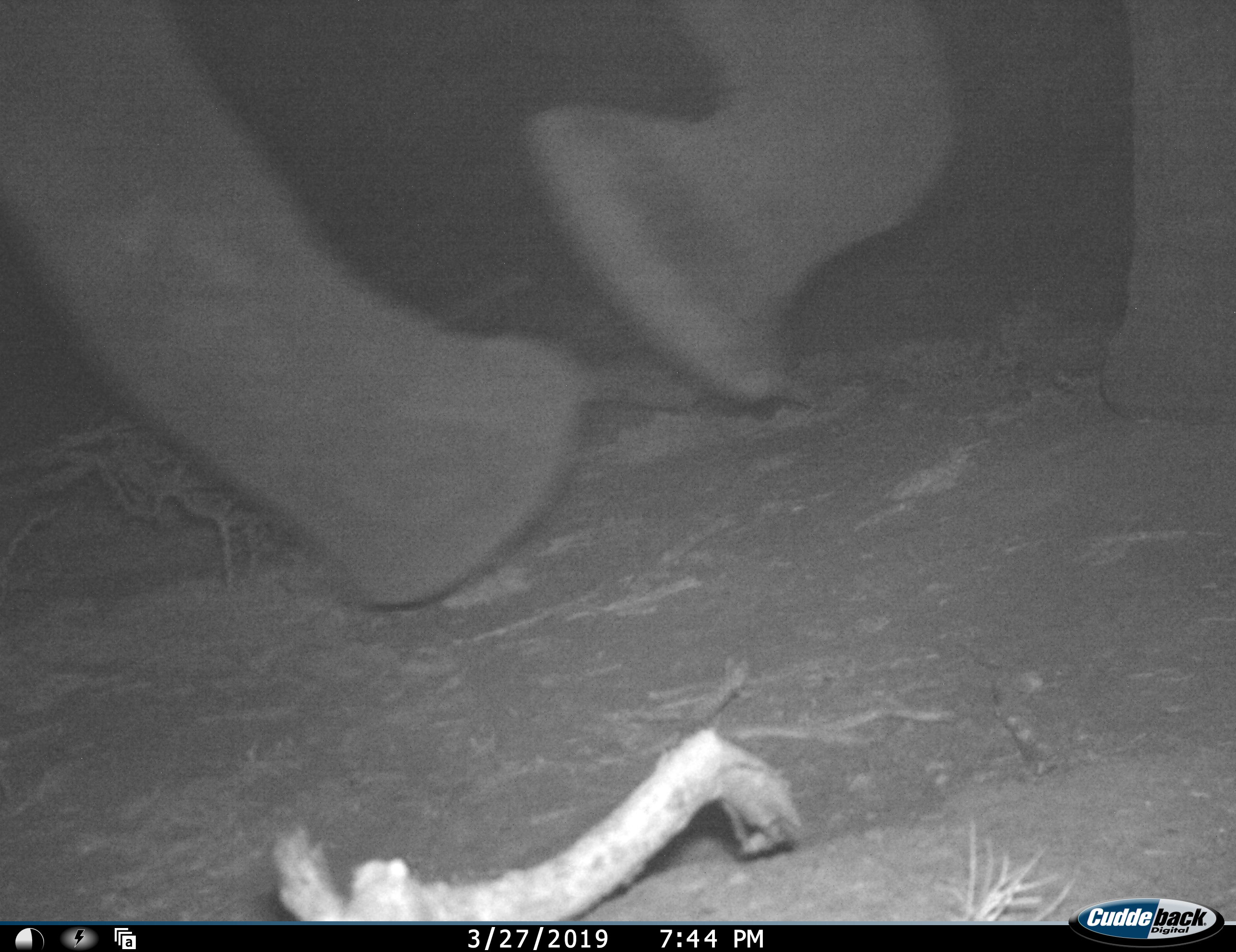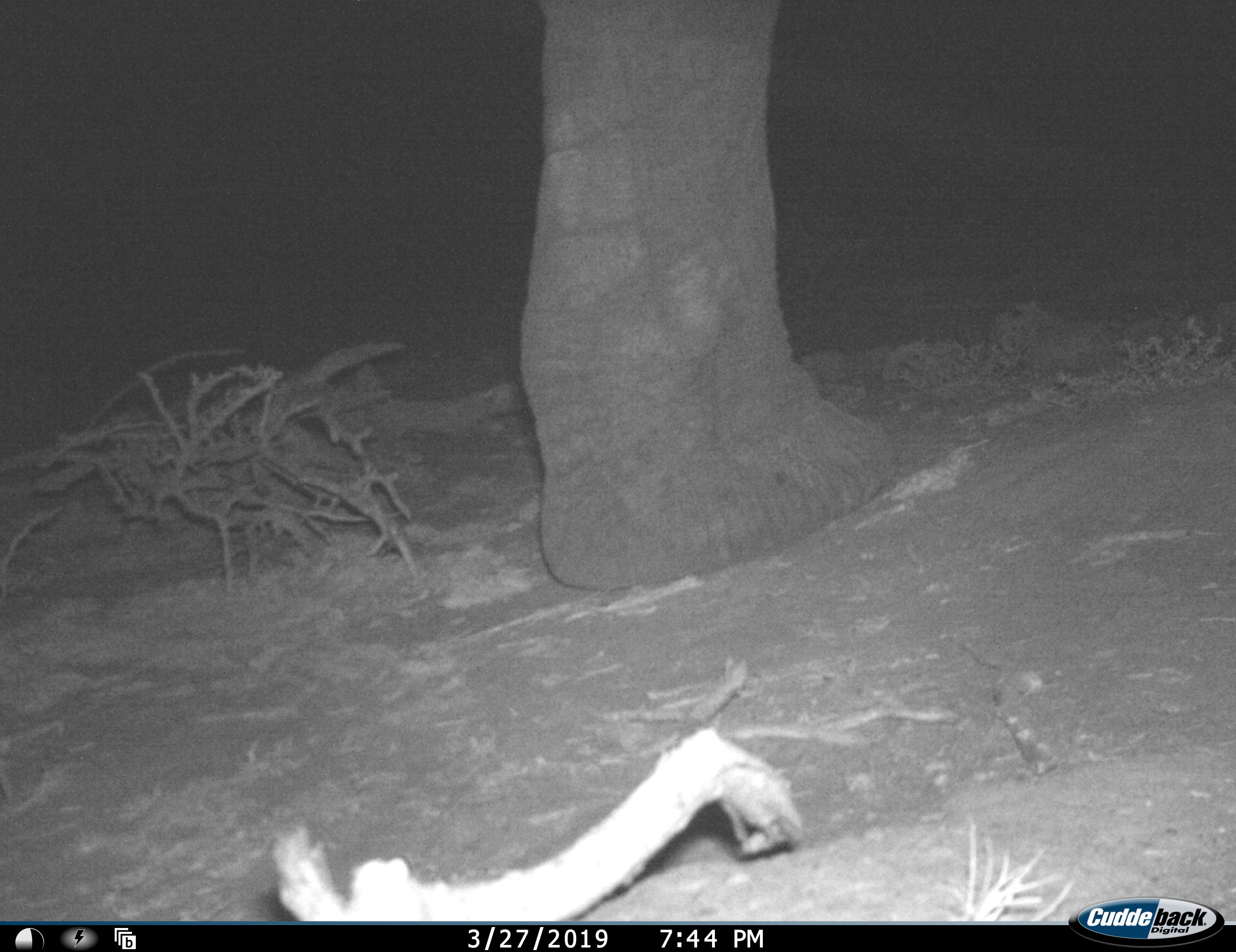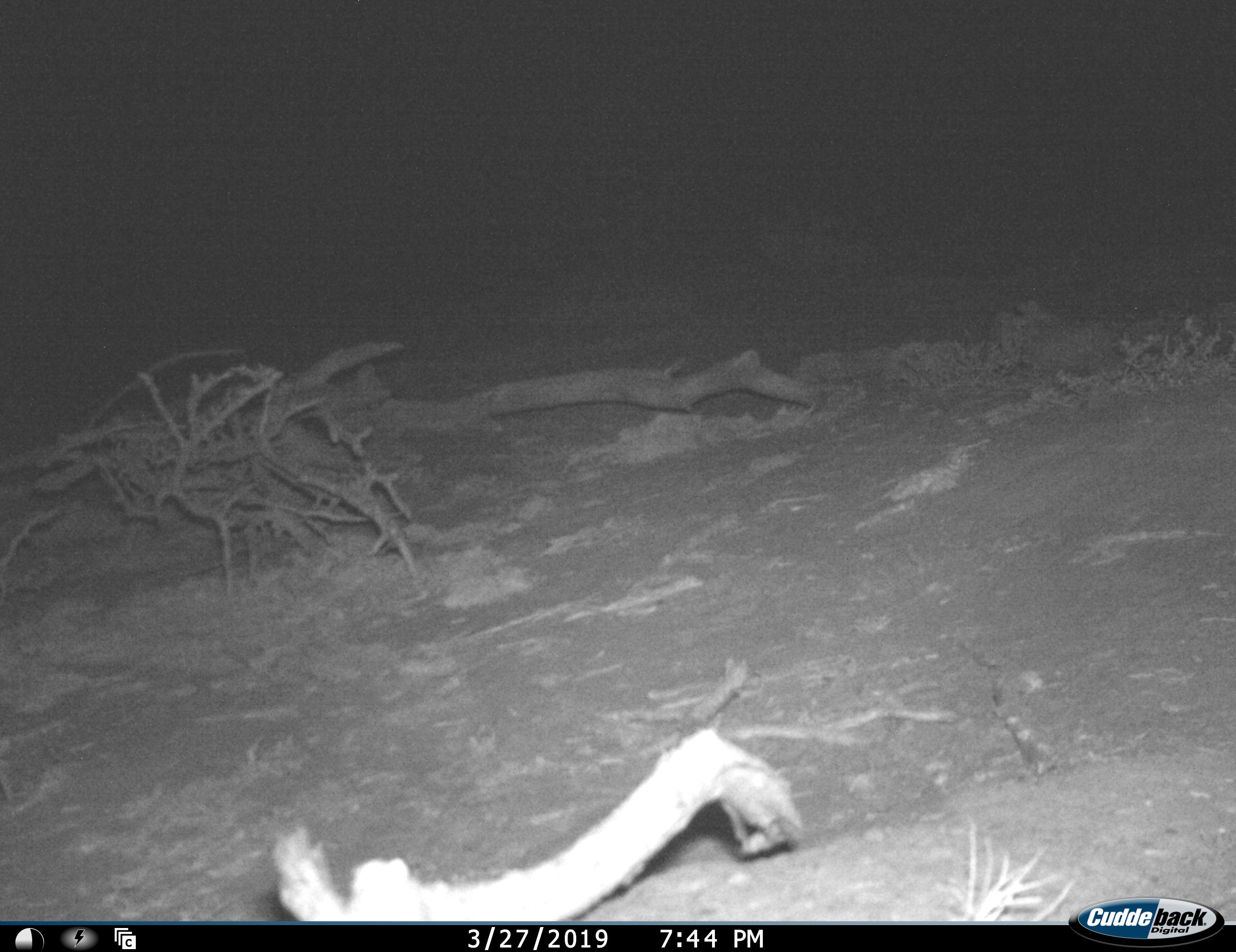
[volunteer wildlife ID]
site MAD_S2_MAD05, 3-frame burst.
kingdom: Animalia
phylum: Chordata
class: Mammalia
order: Proboscidea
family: Elephantidae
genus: Loxodonta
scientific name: Loxodonta africana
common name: african bush elephant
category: elephant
Elephant (african bush elephant) (Loxodonta africana), count 1. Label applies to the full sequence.